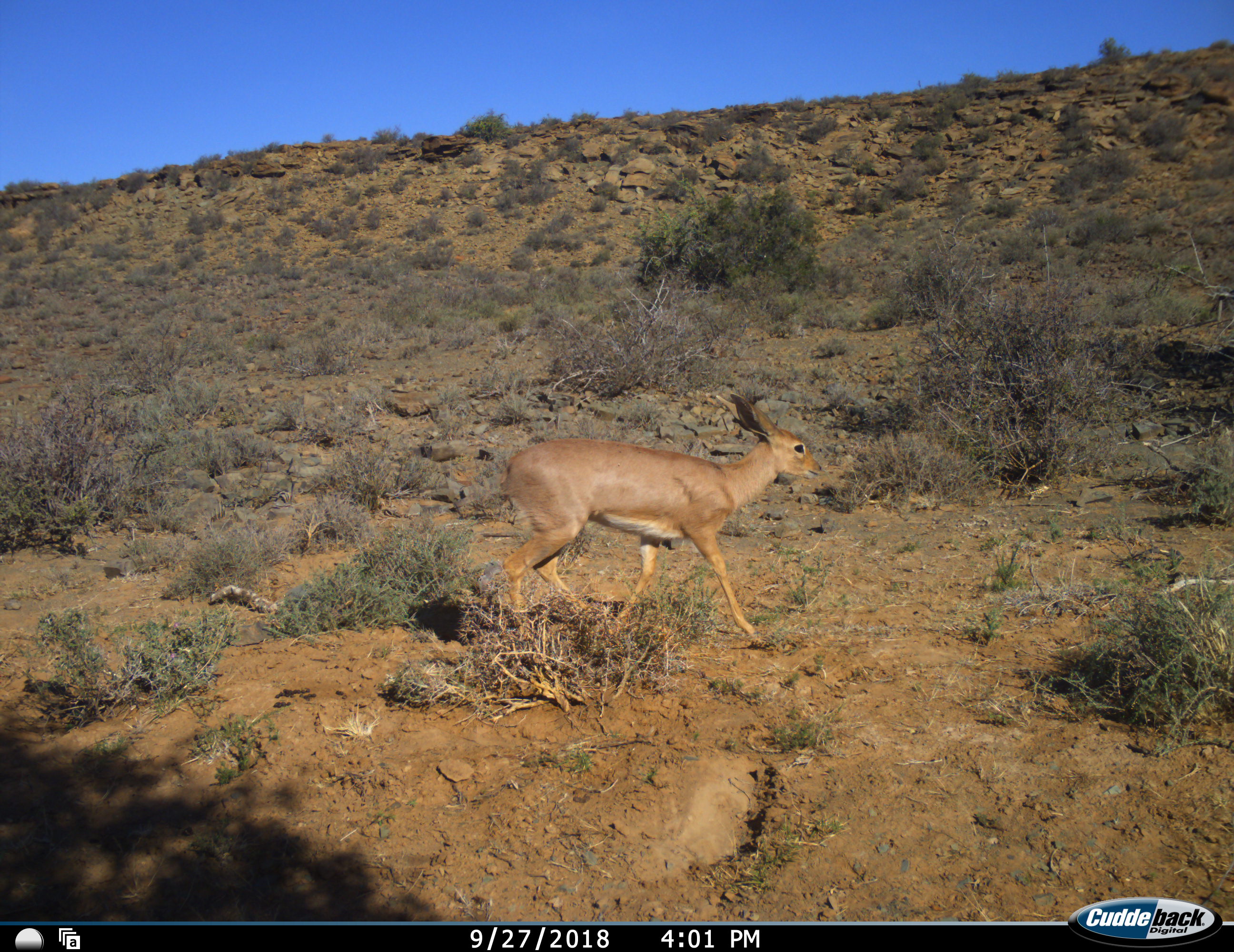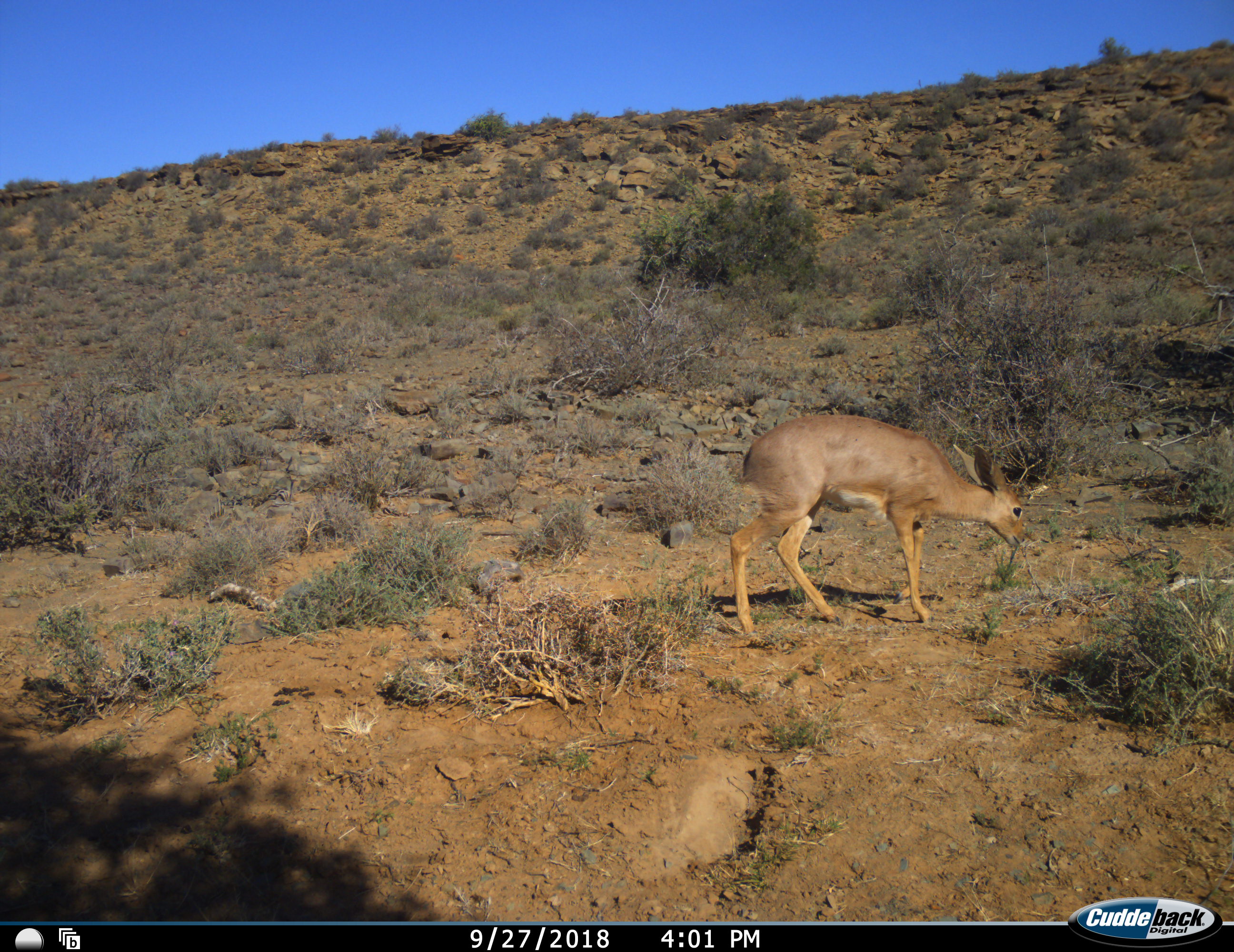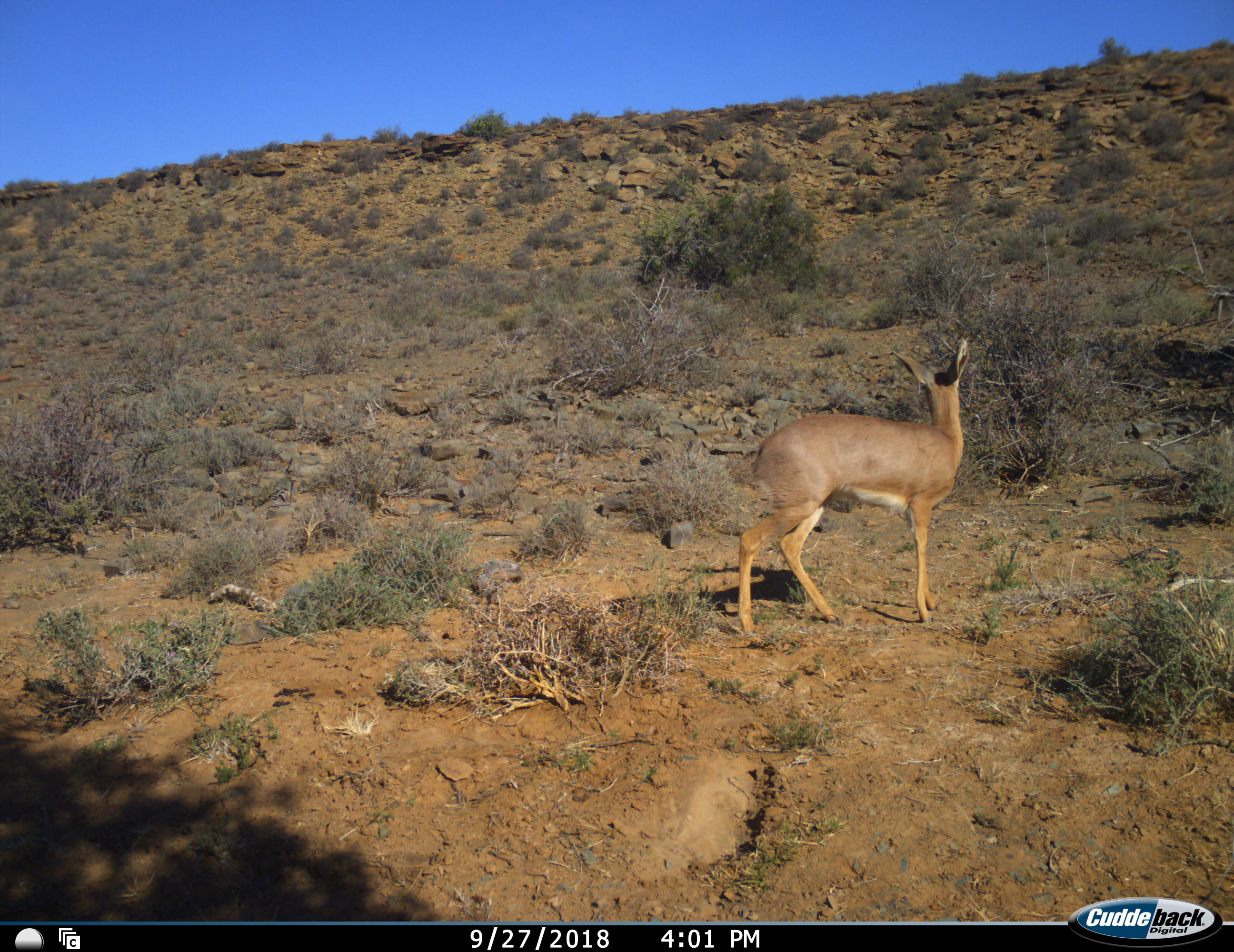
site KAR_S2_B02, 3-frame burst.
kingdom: Animalia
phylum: Chordata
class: Mammalia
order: Artiodactyla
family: Bovidae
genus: Raphicerus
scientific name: Raphicerus campestris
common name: steenbok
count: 1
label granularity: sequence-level